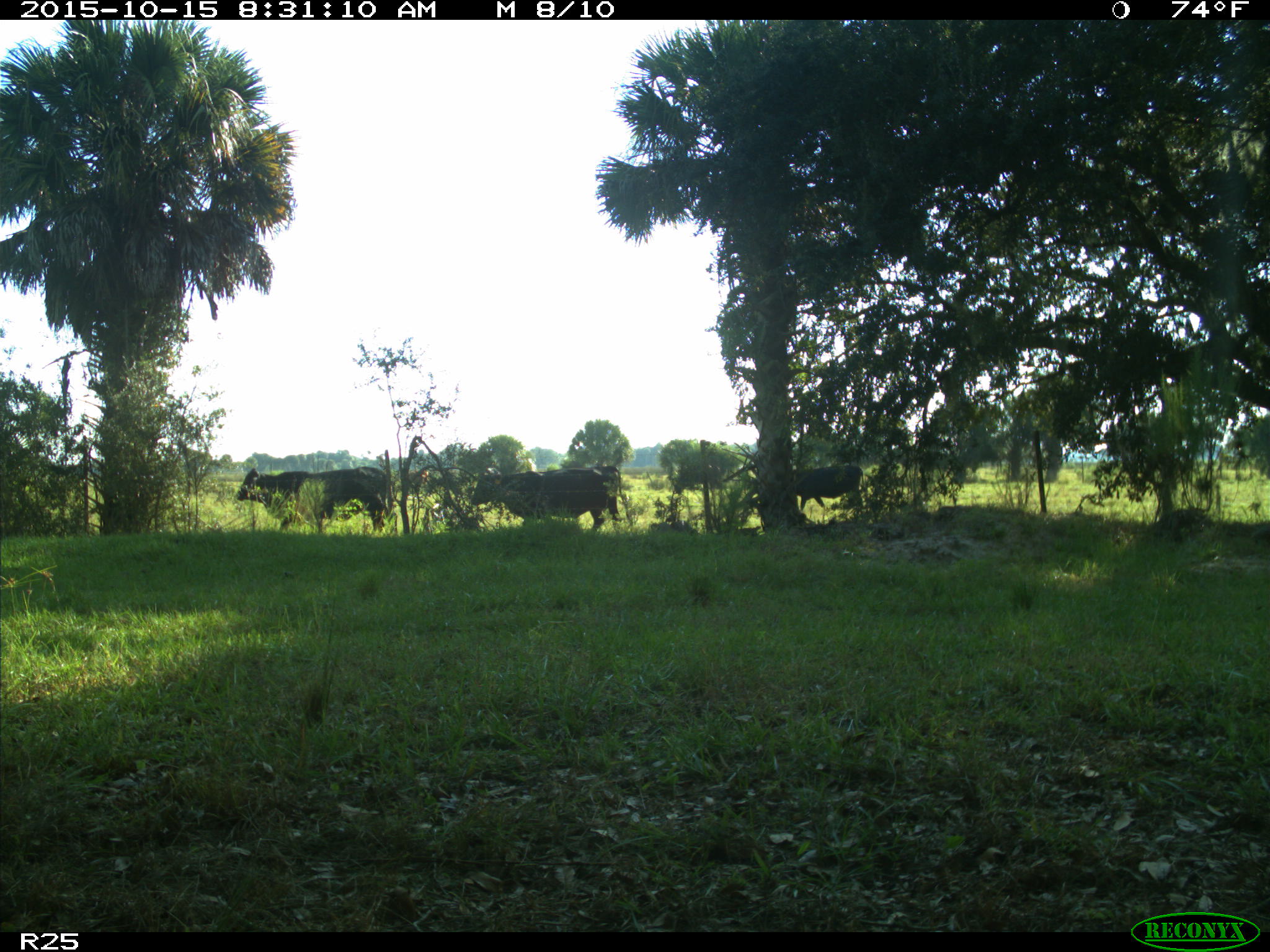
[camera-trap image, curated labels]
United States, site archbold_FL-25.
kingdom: Animalia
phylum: Chordata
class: Mammalia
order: Artiodactyla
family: Bovidae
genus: Bos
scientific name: Bos taurus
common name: domestic cow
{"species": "Bos taurus (domestic cow)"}